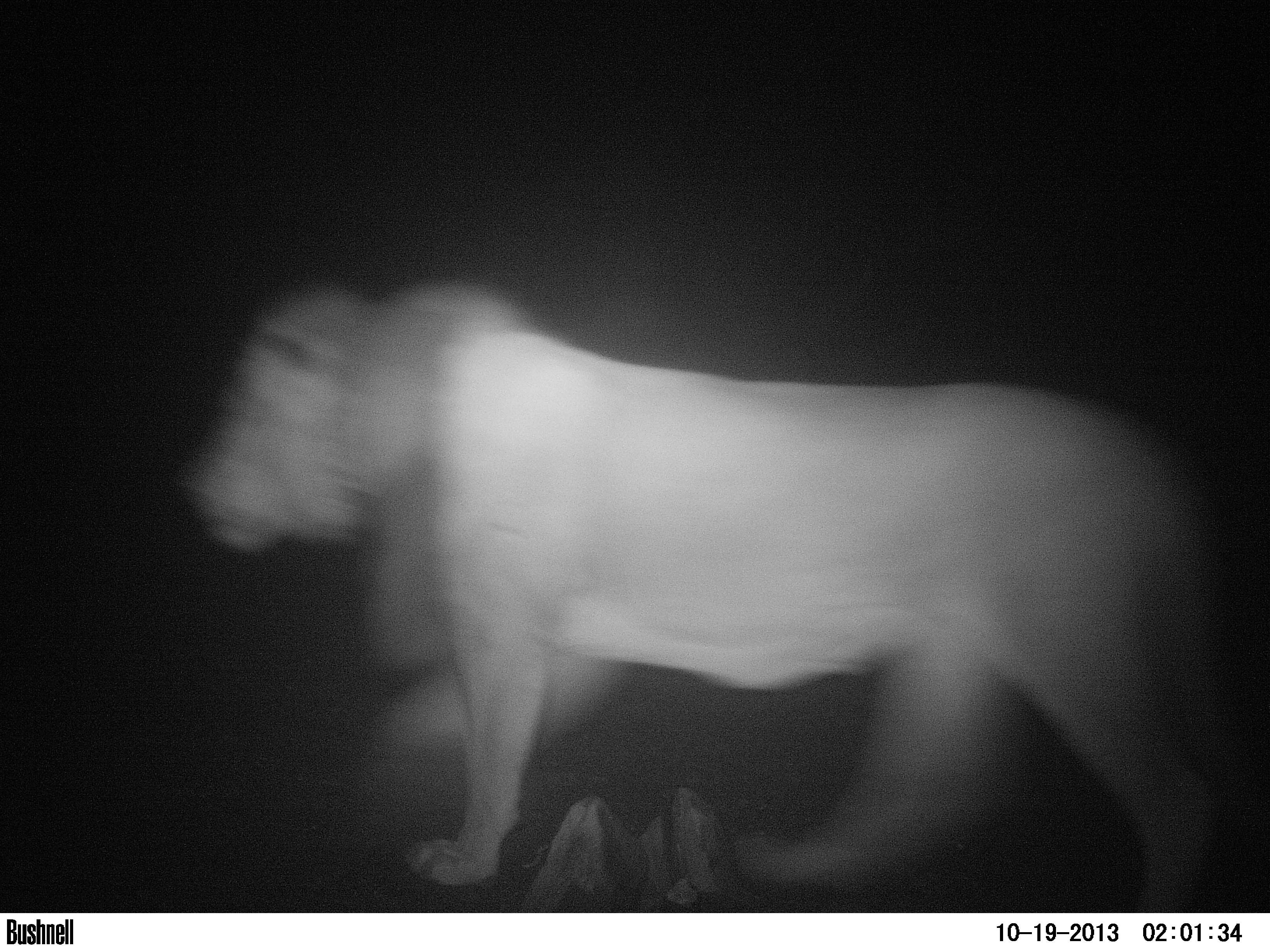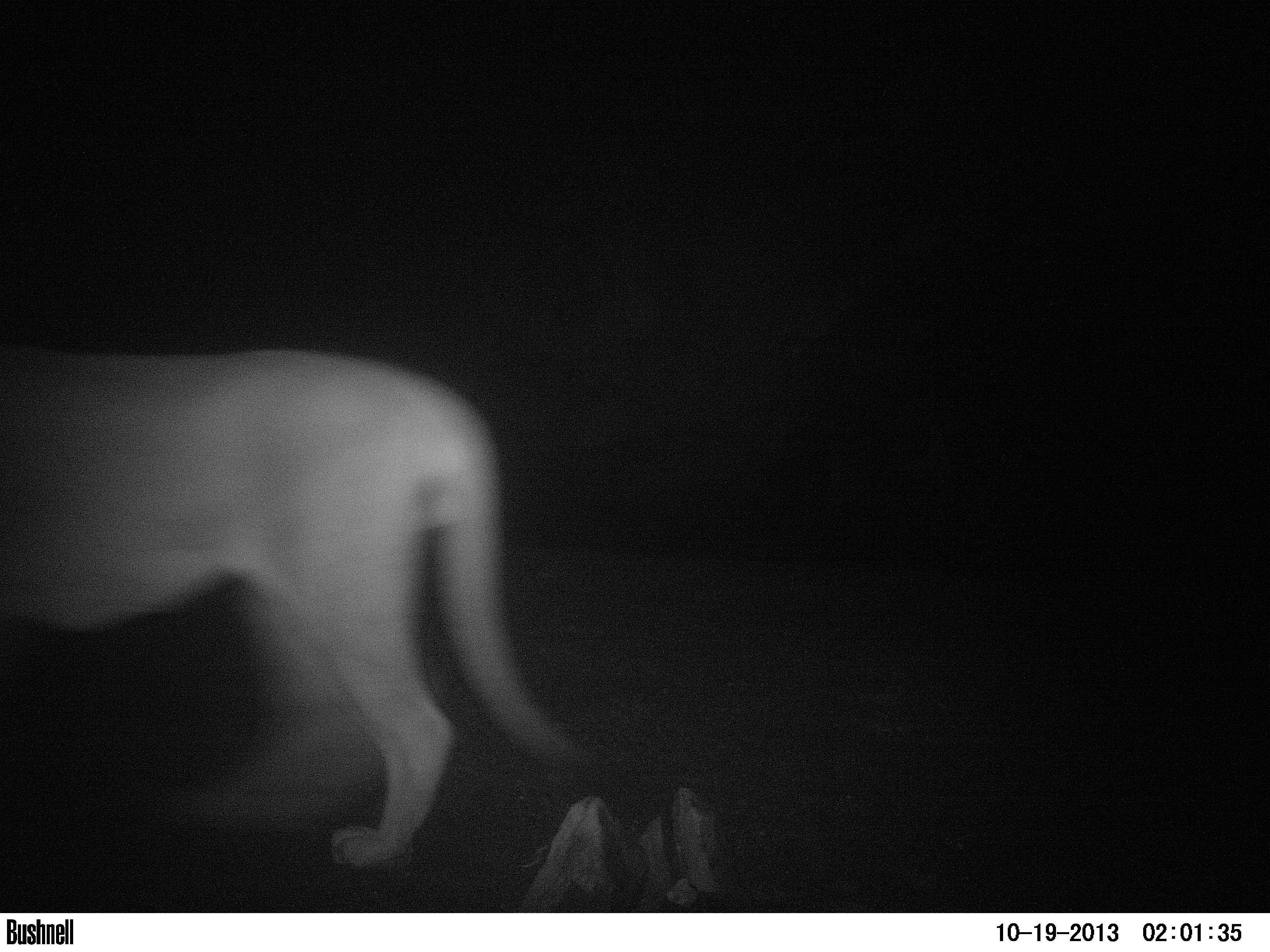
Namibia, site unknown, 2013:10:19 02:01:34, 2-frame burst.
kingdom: Animalia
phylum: Chordata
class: Mammalia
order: Carnivora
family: Felidae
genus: Panthera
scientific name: Panthera leo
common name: lion